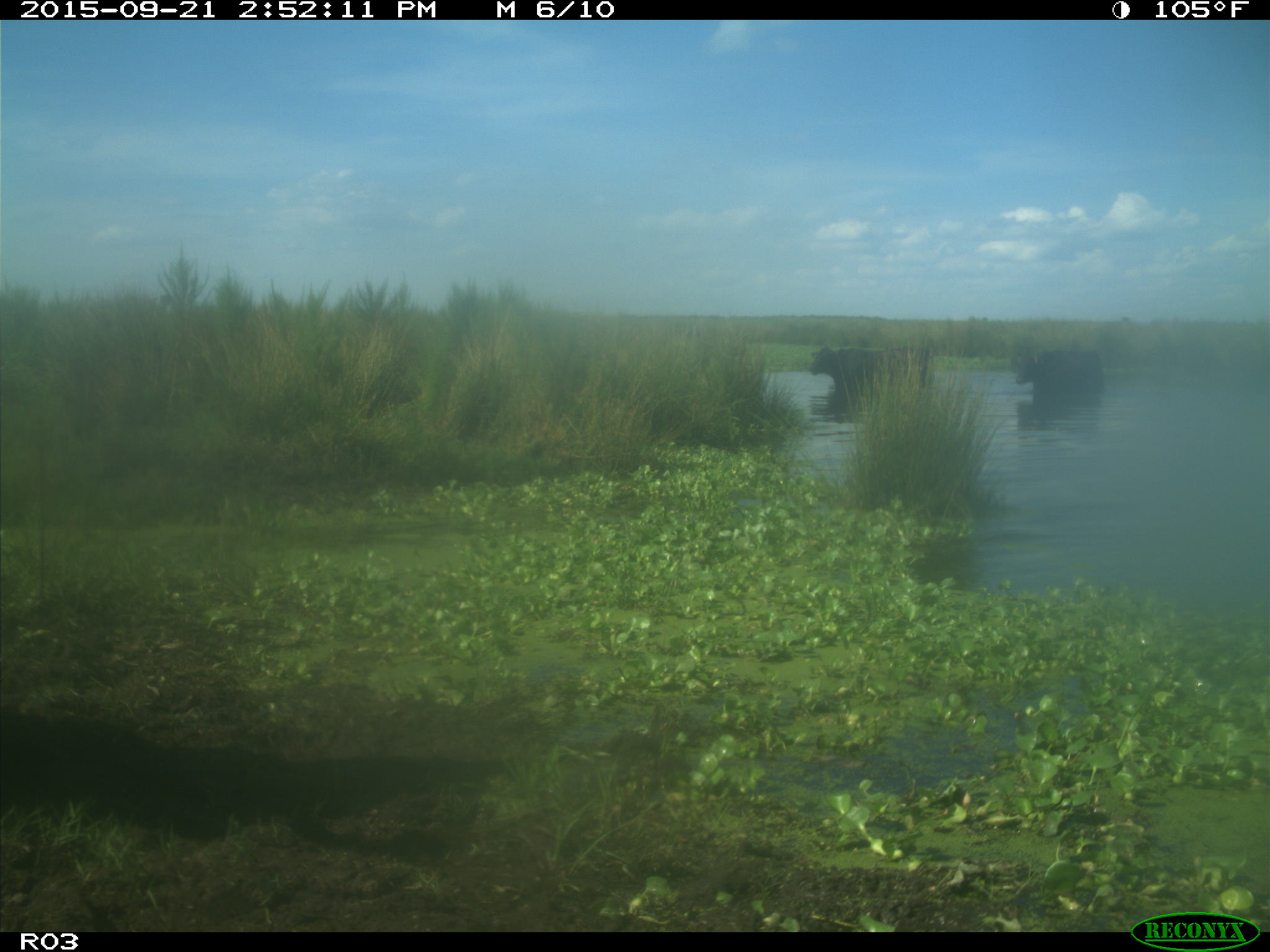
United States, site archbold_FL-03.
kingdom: Animalia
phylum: Chordata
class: Mammalia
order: Artiodactyla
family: Bovidae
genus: Bos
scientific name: Bos taurus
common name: domestic cow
Bos taurus (domestic cow).